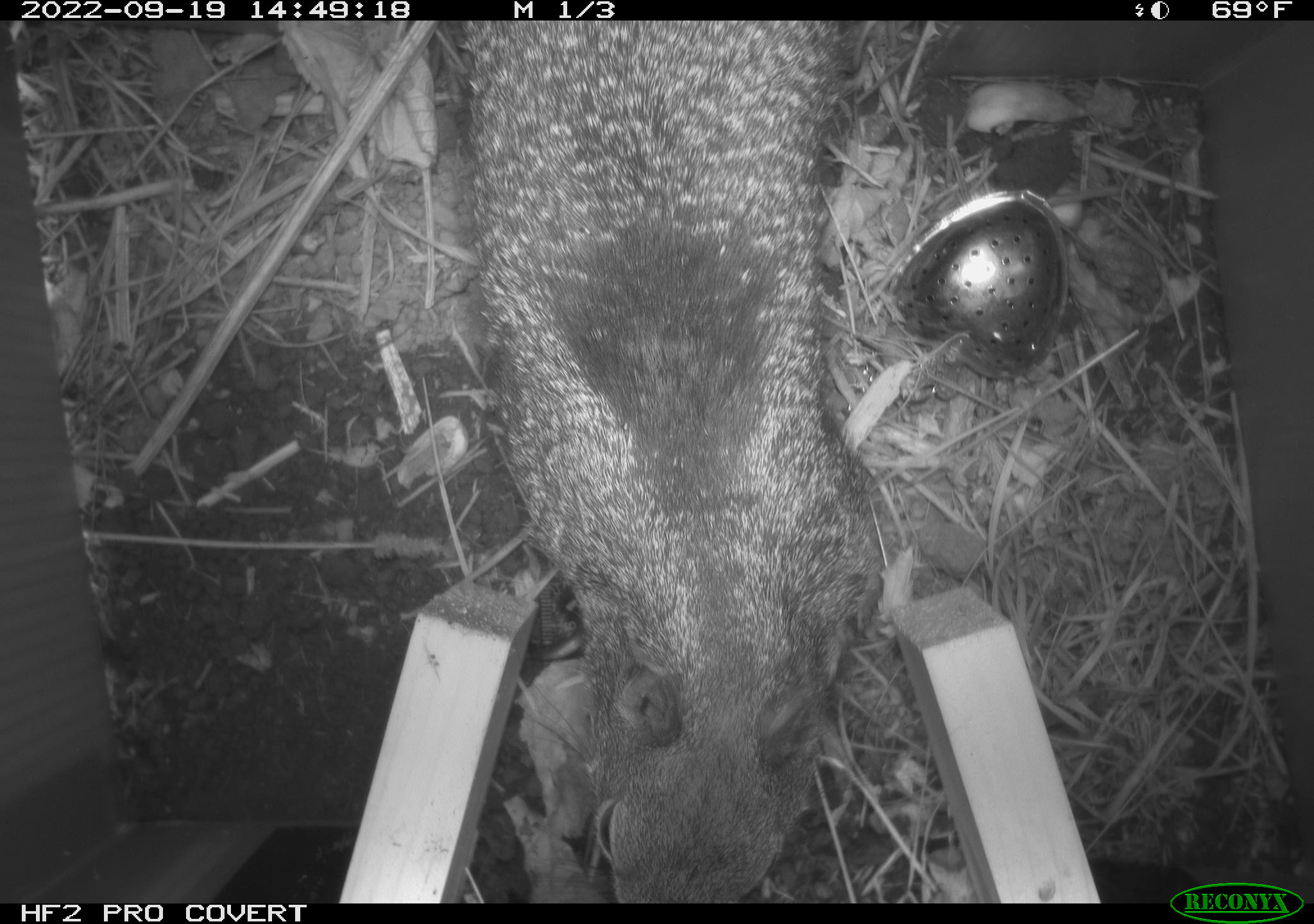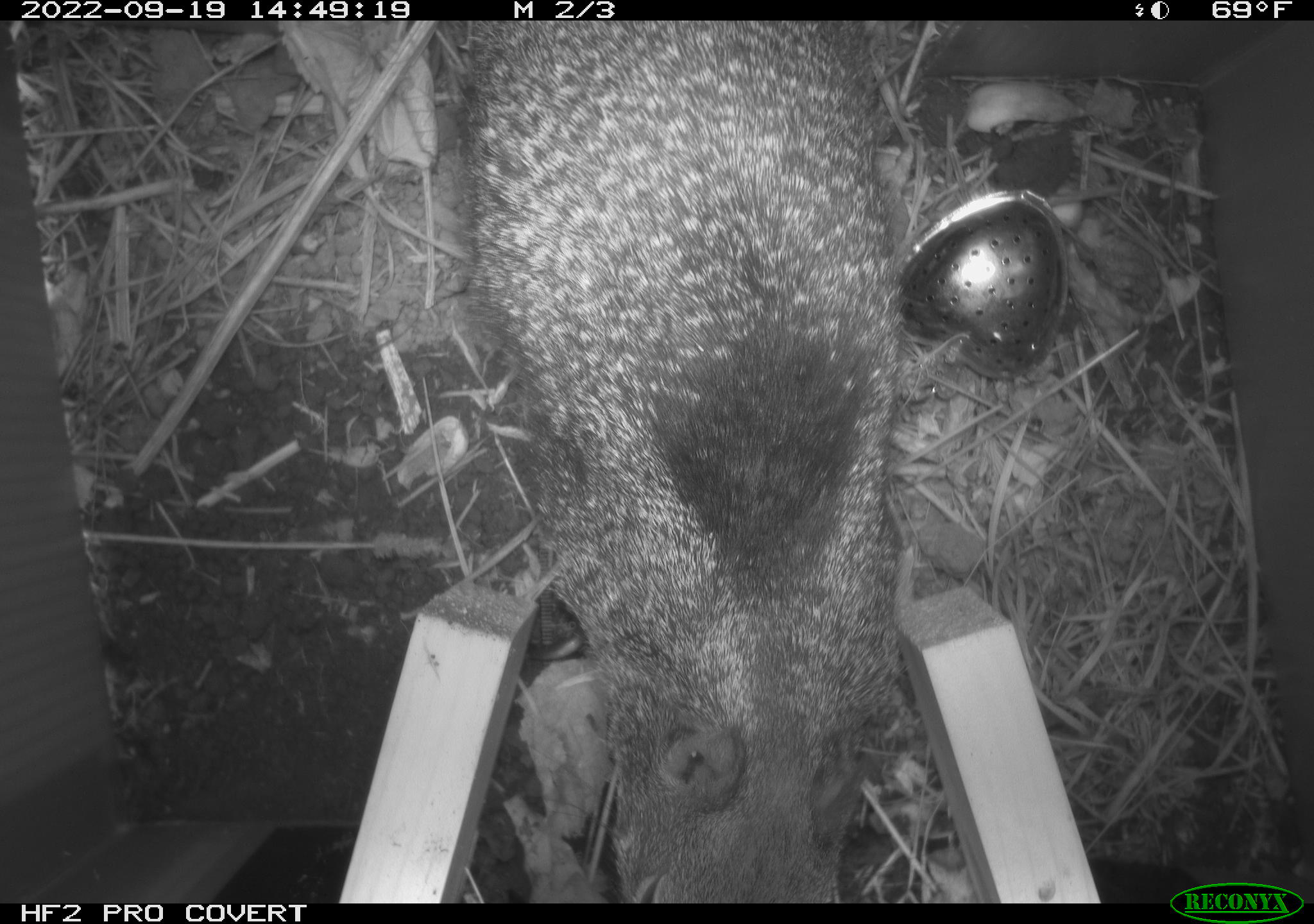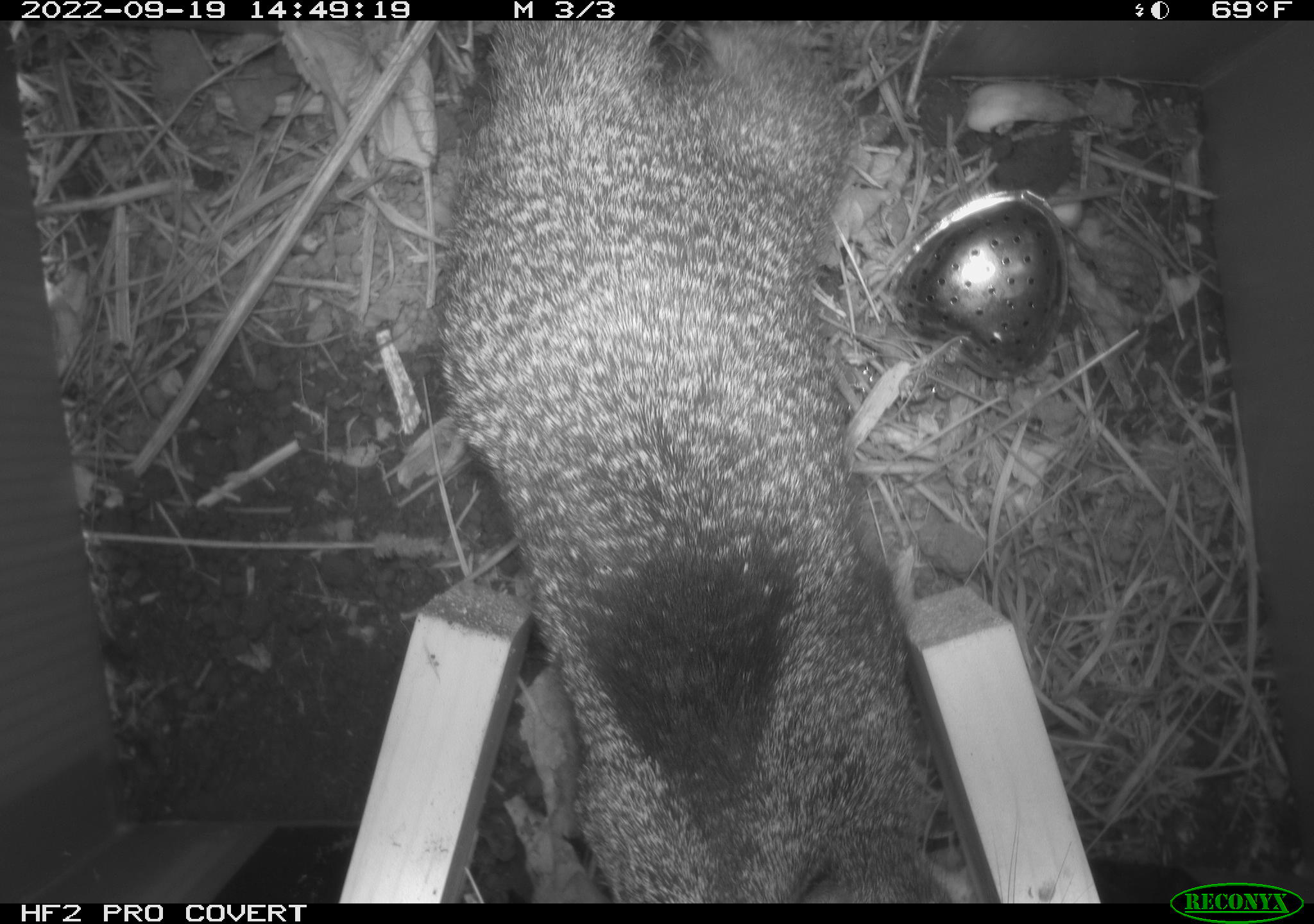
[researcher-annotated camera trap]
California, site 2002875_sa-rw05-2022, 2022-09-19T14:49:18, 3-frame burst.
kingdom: Animalia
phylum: Chordata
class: Mammalia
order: Rodentia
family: Sciuridae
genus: Otospermophilus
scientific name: Otospermophilus beecheyi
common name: california ground squirrel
California ground squirrel (Otospermophilus beecheyi).